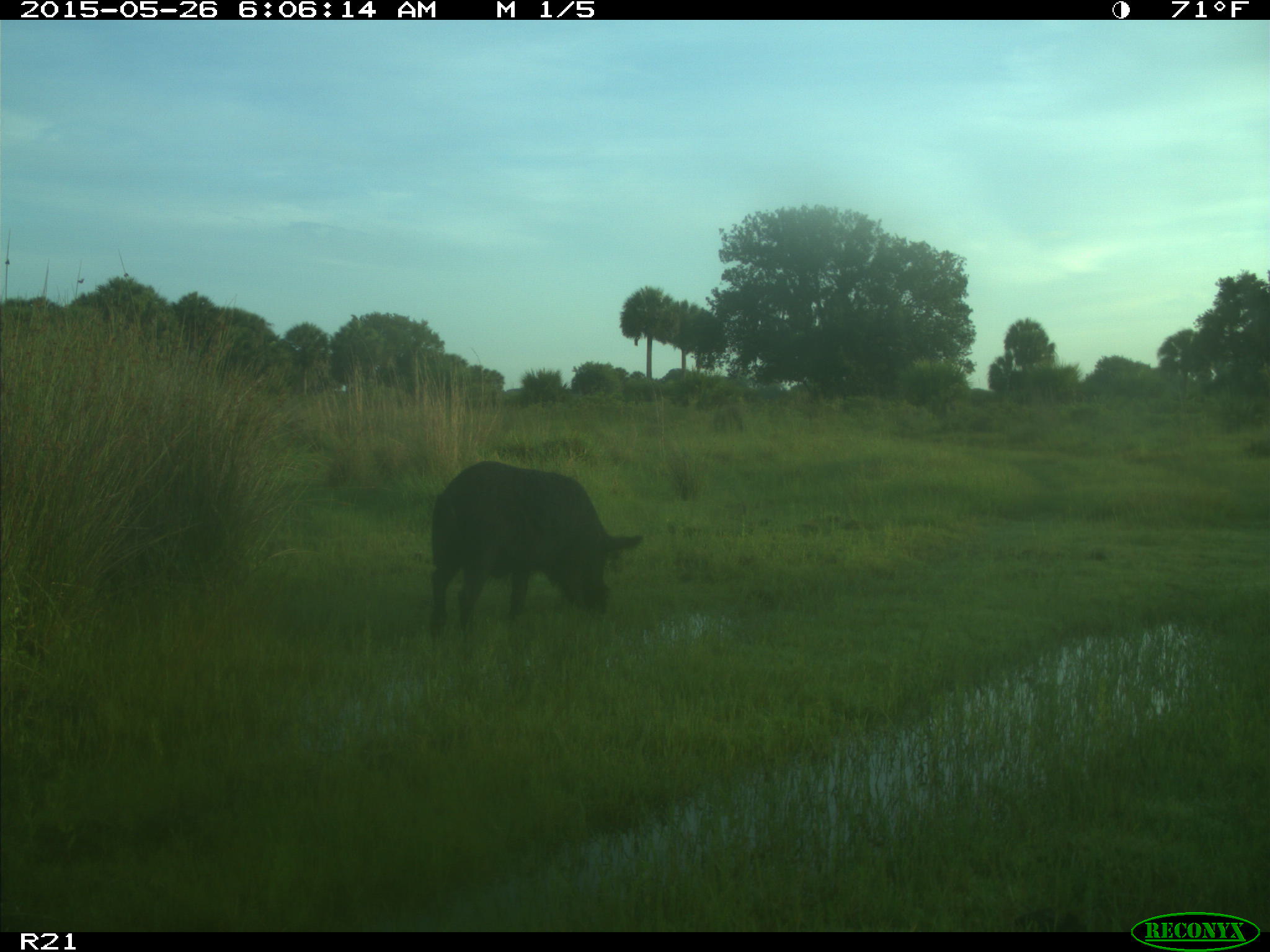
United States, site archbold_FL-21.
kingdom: Animalia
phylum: Chordata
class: Mammalia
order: Artiodactyla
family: Suidae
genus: Sus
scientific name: Sus scrofa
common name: wild boar